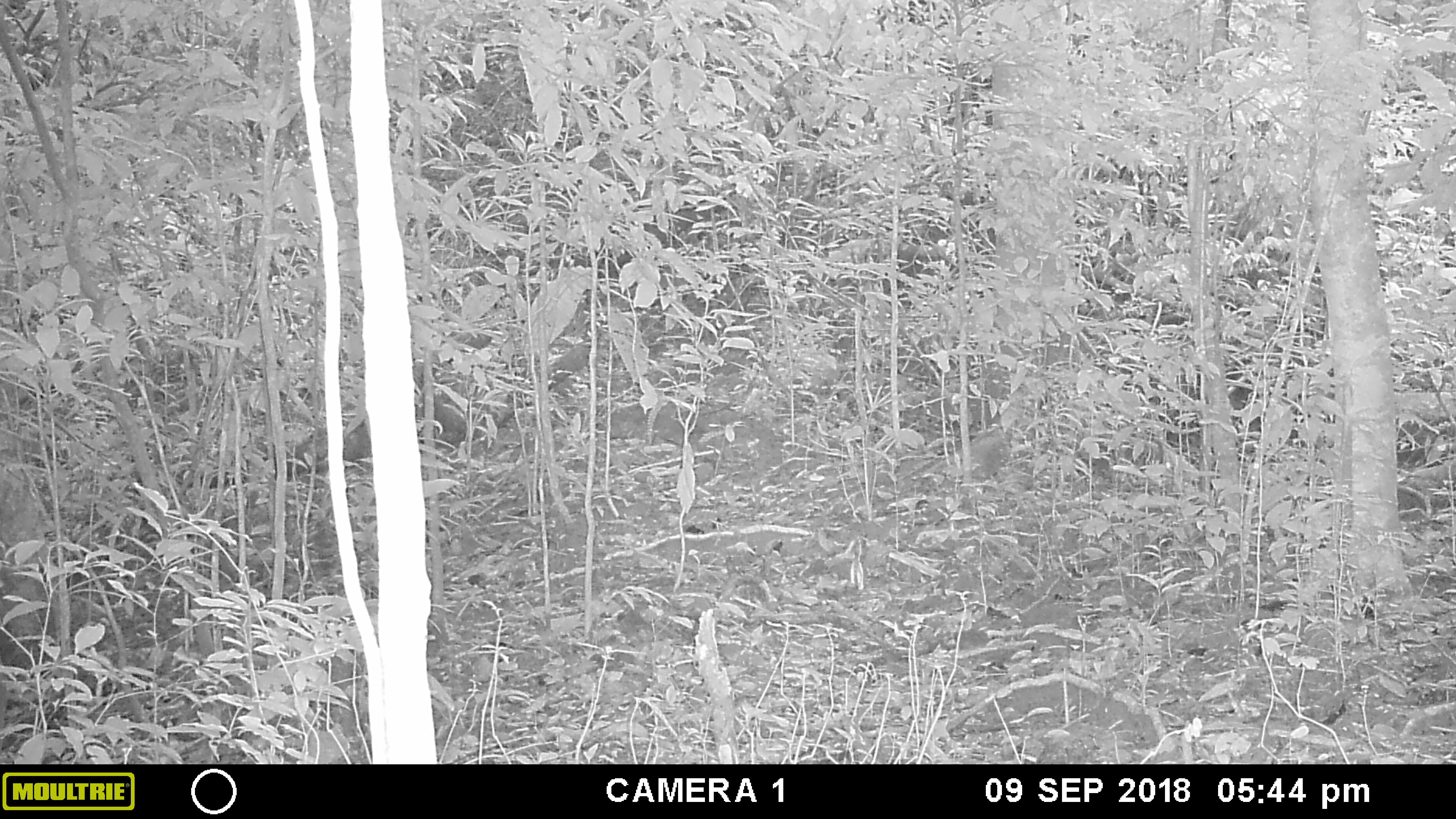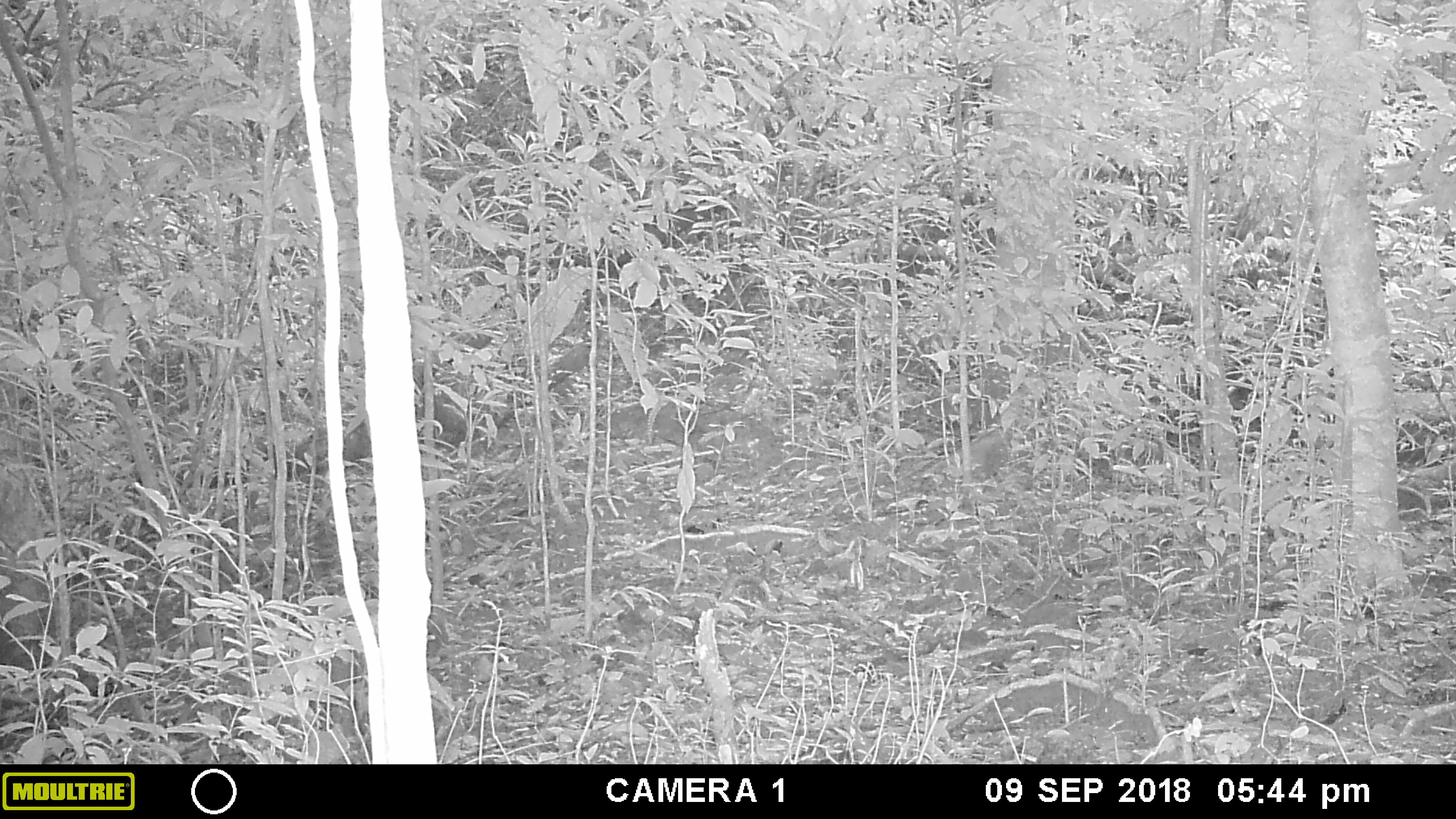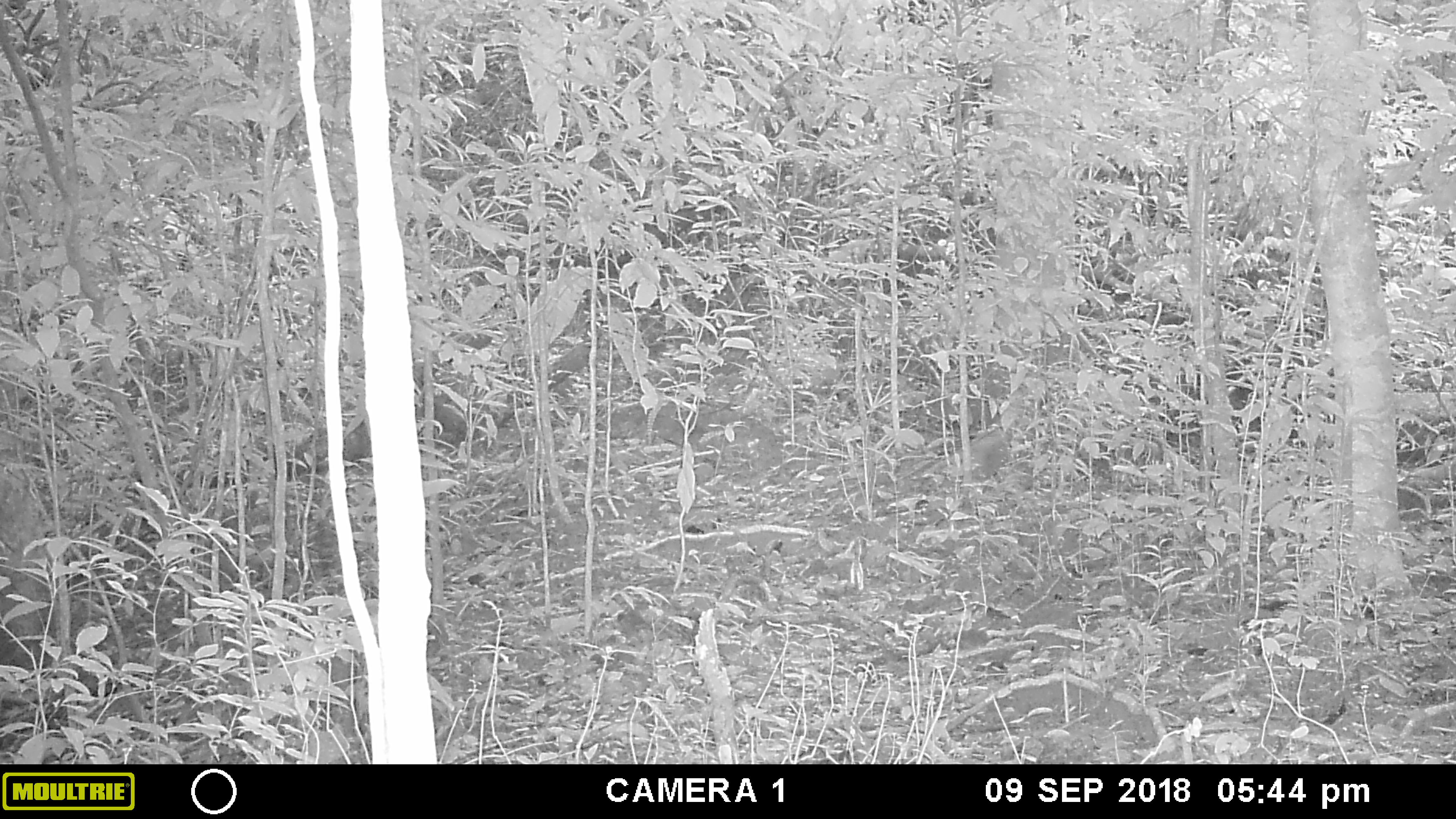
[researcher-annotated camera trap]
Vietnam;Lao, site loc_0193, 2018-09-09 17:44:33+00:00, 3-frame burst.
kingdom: Animalia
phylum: Chordata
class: Mammalia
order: Artiodactyla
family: Cervidae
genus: Muntiacus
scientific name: Muntiacus vuquangensis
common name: large-antlered muntjac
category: large antlered muntjac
Large antlered muntjac (large-antlered muntjac) (Muntiacus vuquangensis). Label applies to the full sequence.